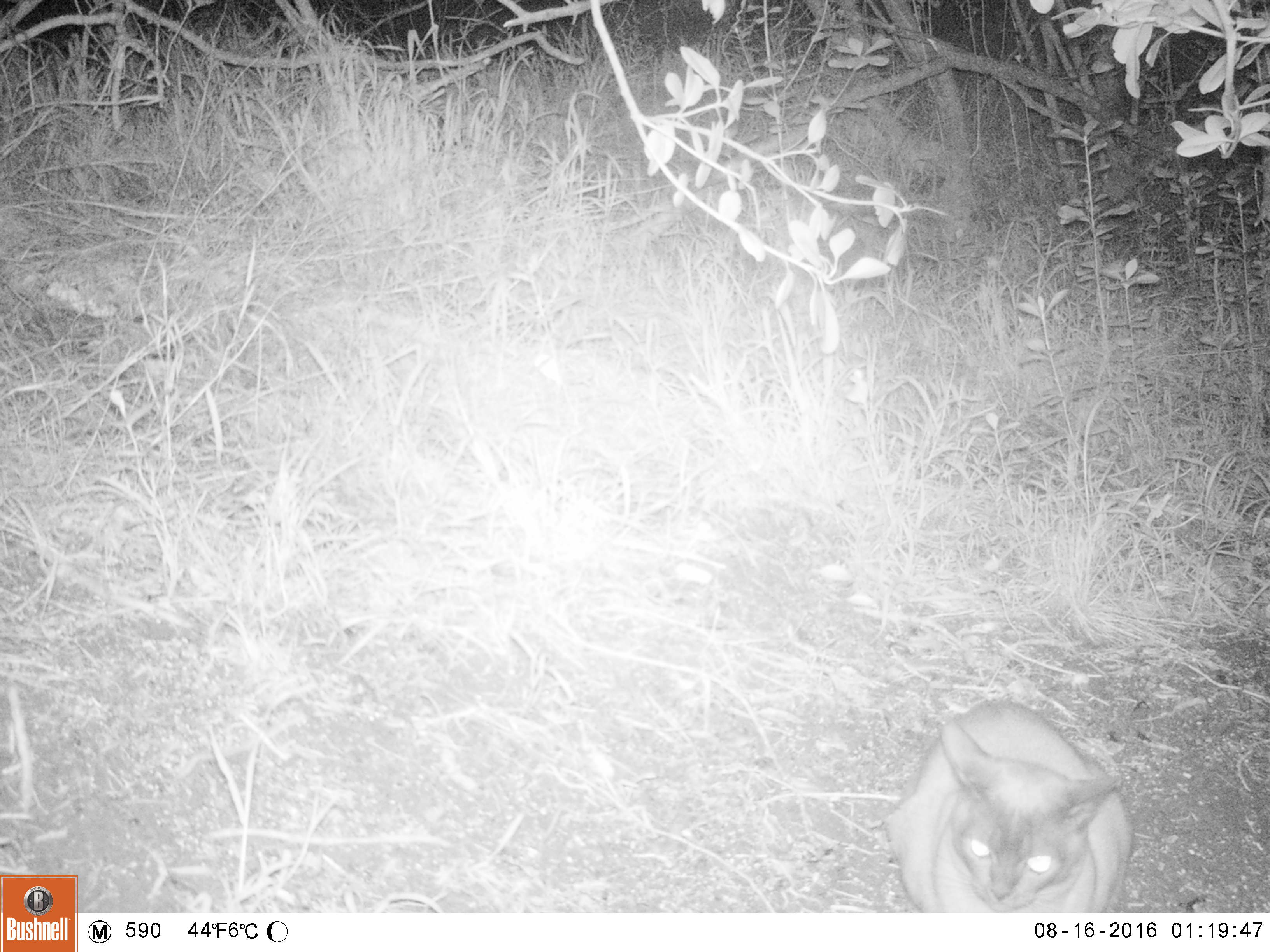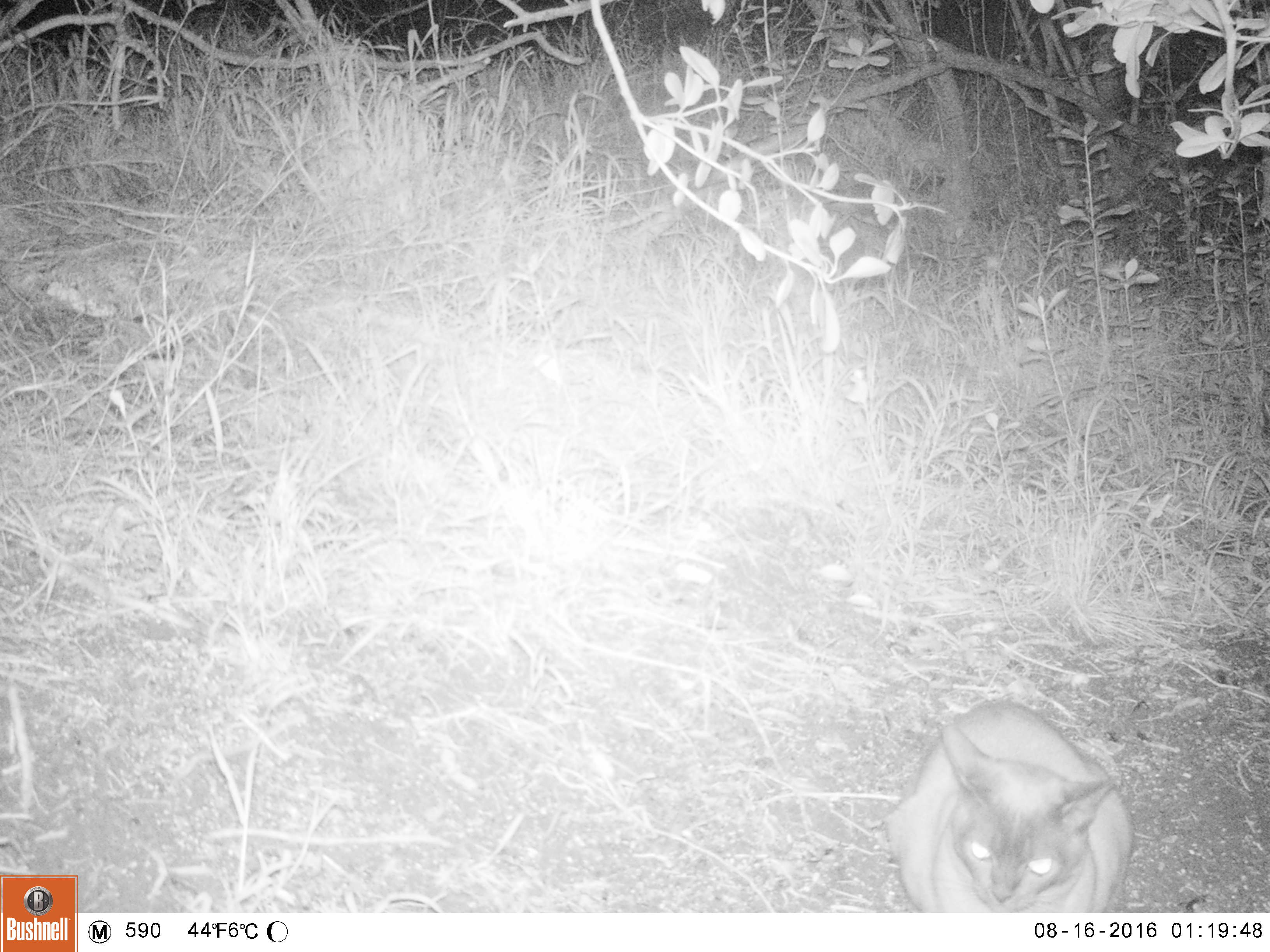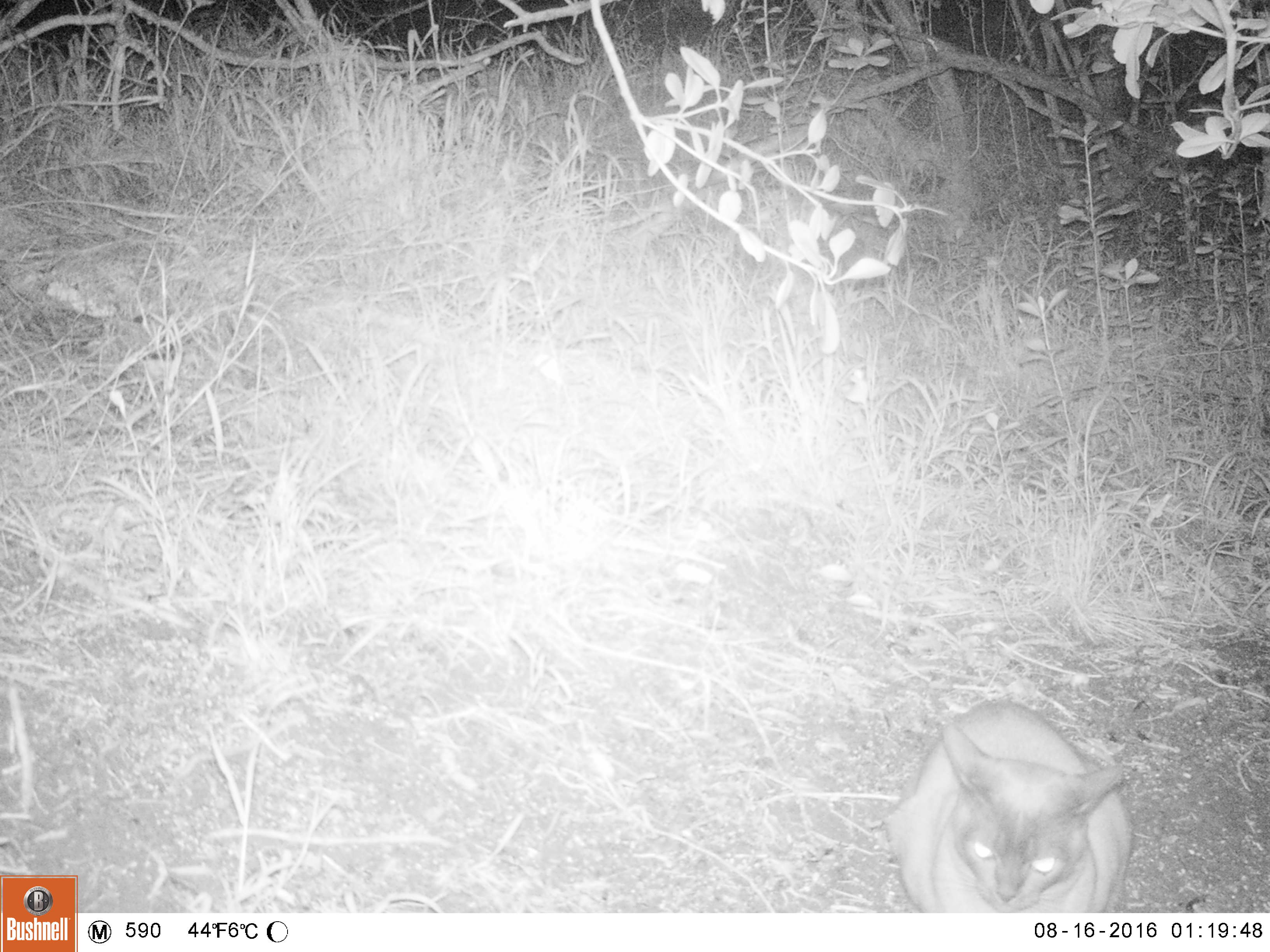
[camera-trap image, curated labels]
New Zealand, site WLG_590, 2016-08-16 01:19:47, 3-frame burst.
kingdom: Animalia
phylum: Chordata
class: Mammalia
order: Carnivora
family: Felidae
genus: Felis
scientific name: Felis catus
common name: domestic cat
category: cat